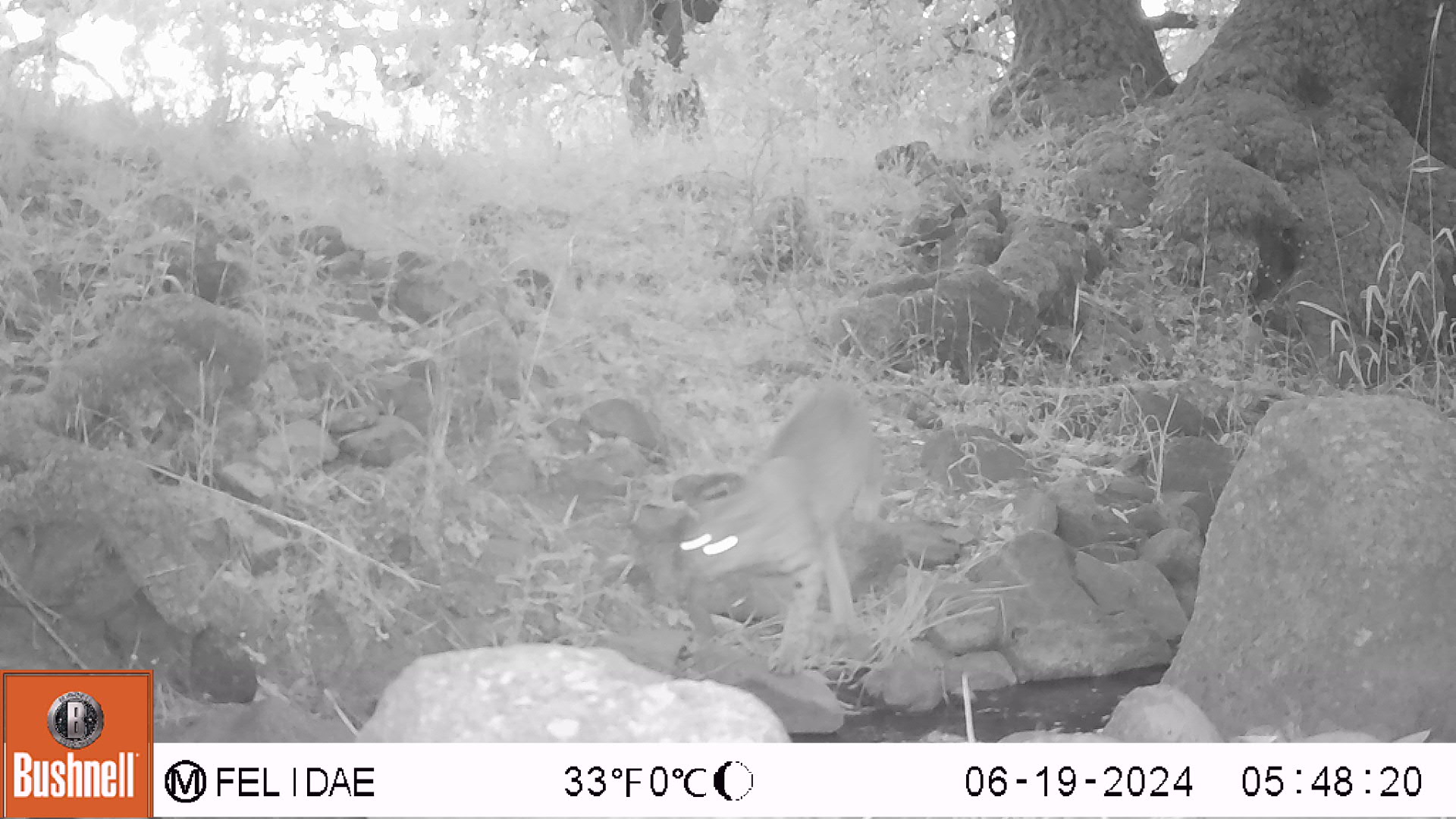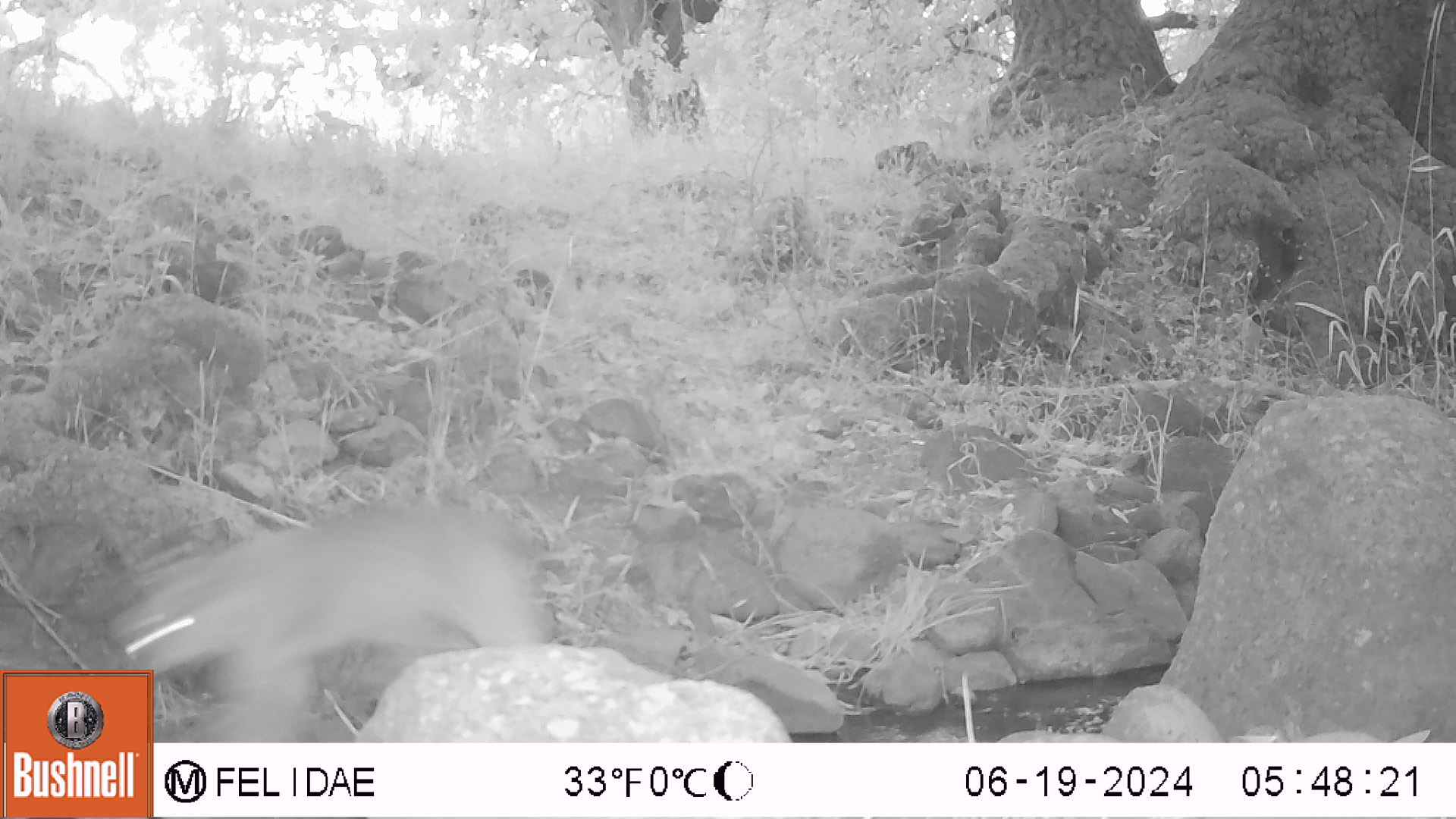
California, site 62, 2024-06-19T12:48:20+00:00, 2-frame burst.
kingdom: Animalia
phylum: Chordata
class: Mammalia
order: Carnivora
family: Felidae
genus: Lynx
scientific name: Lynx rufus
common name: bobcat